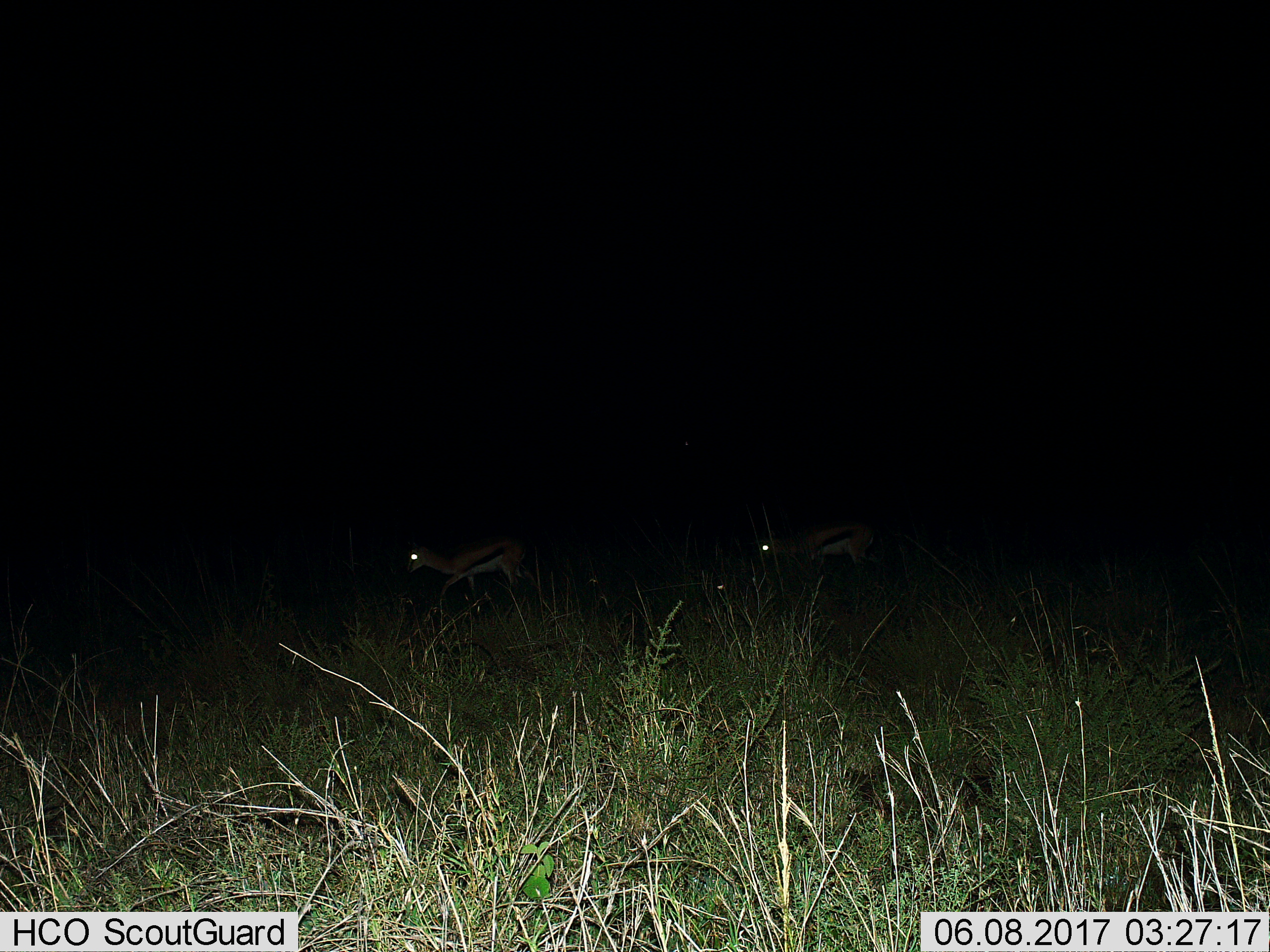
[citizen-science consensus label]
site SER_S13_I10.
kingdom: Animalia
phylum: Chordata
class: Mammalia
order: Artiodactyla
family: Bovidae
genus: Eudorcas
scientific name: Eudorcas thomsonii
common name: thomson's gazelle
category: gazellethomsons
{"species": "gazellethomsons (thomson's gazelle) (Eudorcas thomsonii)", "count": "2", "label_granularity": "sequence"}